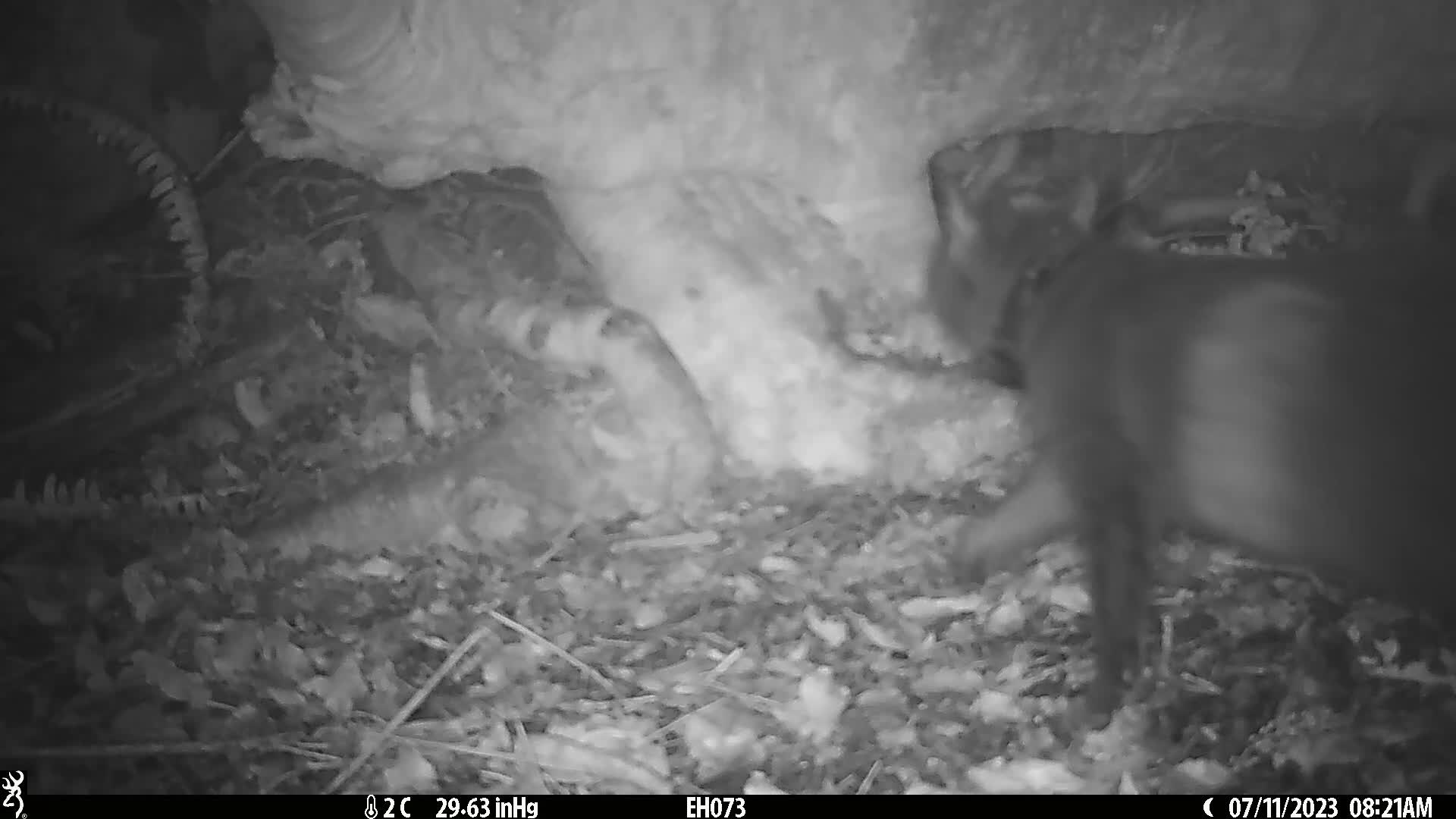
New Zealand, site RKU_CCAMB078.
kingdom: Animalia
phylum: Chordata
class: Mammalia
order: Carnivora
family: Felidae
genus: Felis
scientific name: Felis catus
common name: domestic cat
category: cat